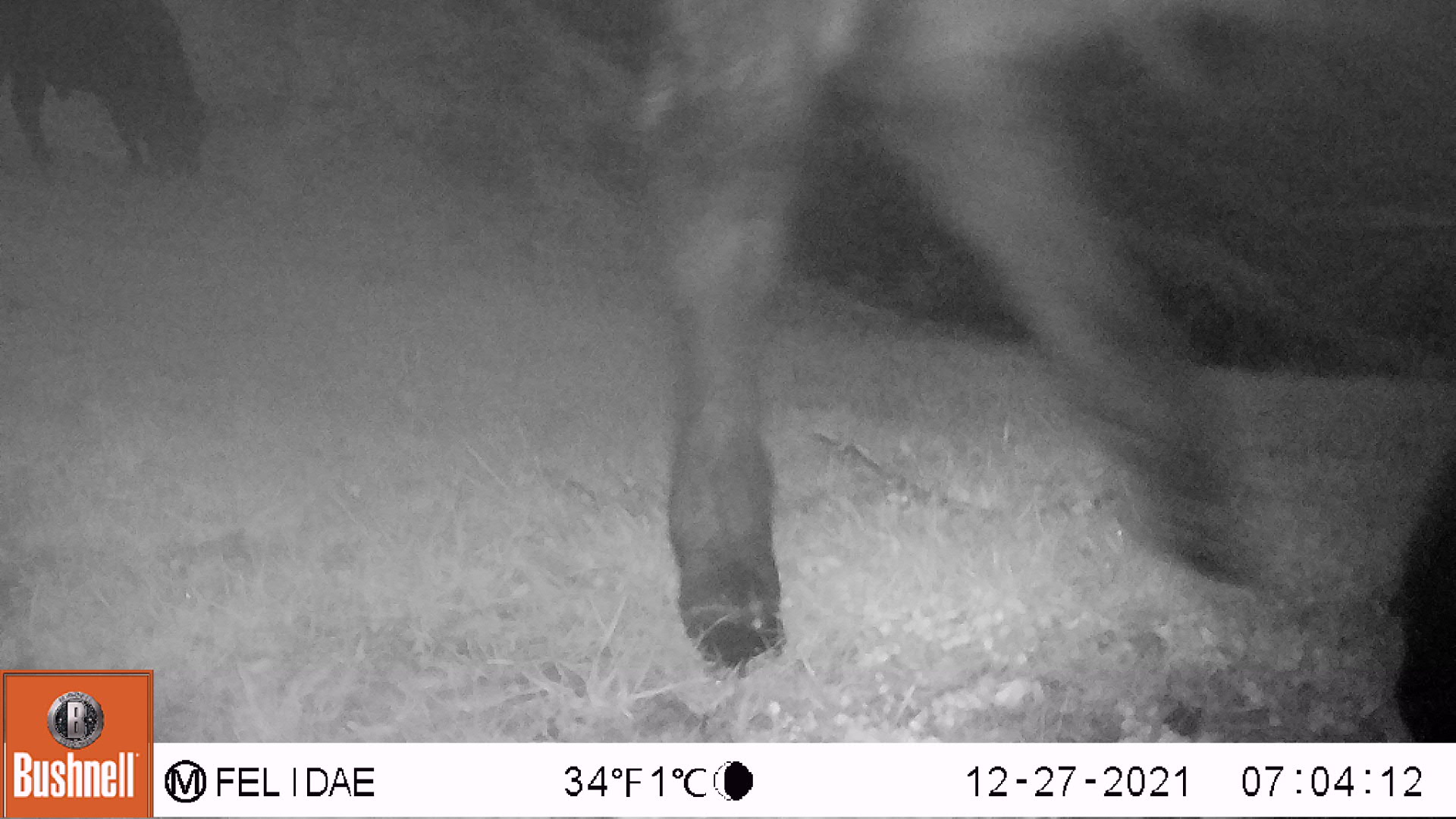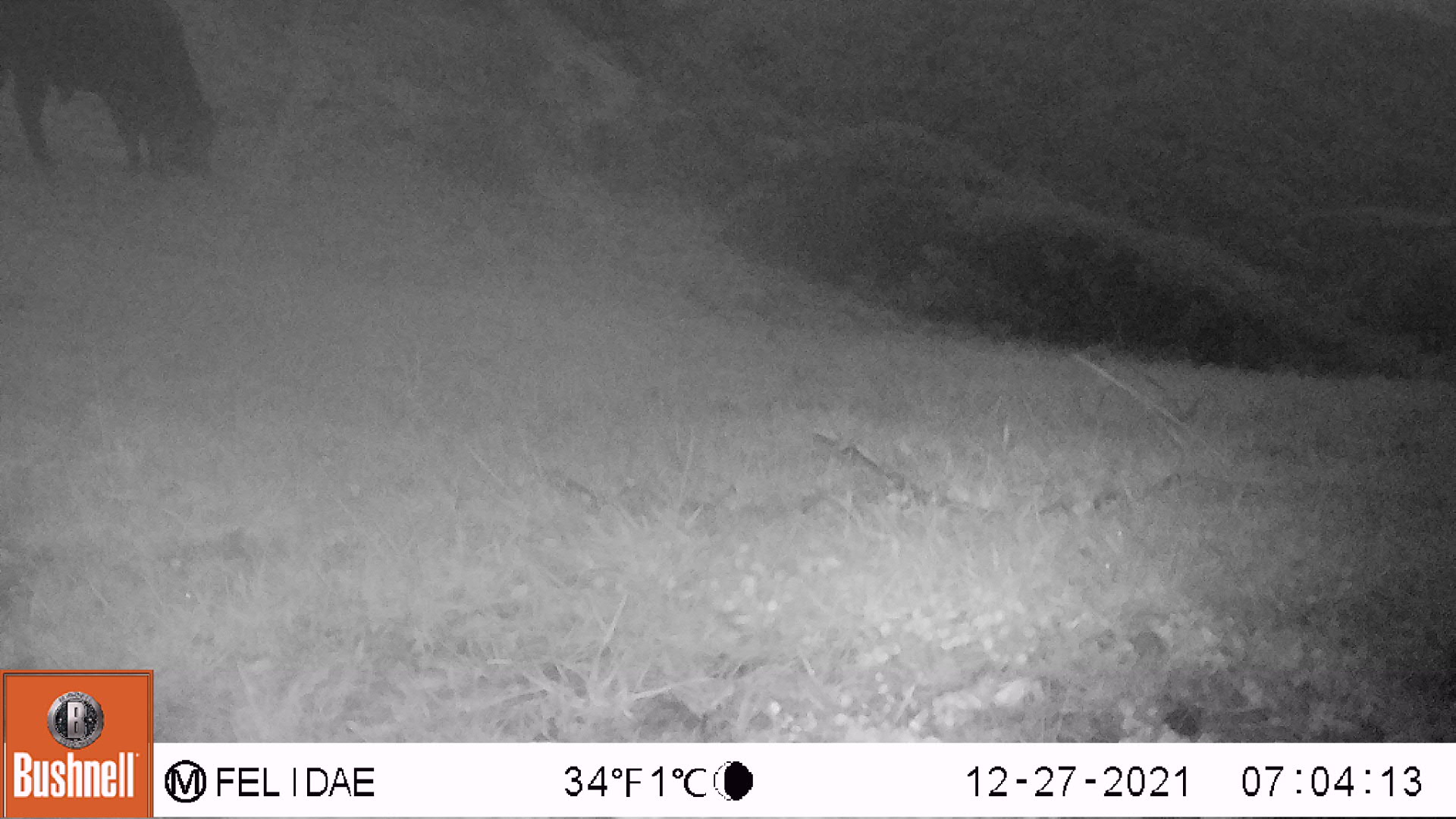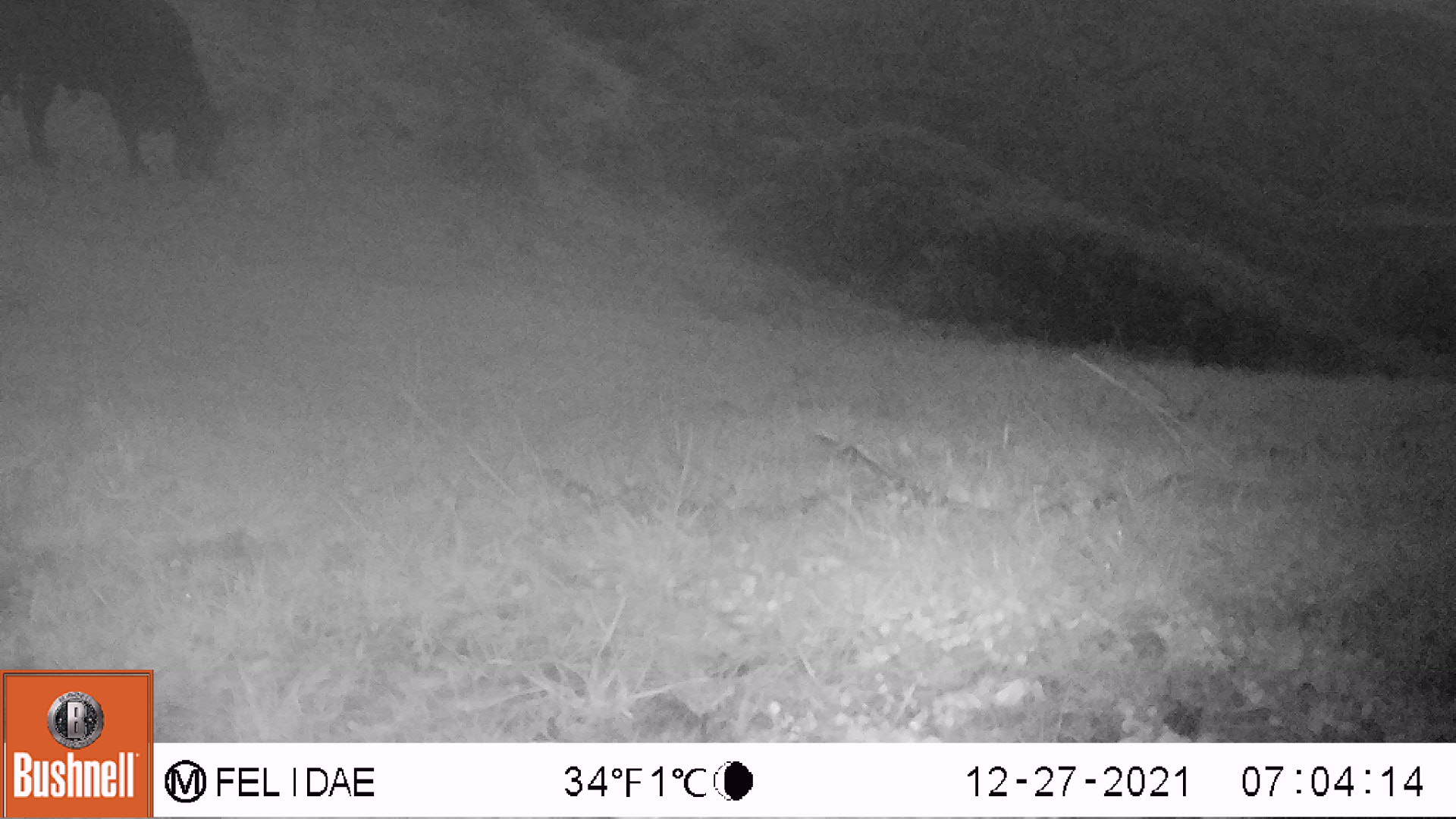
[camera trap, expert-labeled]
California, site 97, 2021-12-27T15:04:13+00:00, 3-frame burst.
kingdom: Animalia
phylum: Chordata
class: Mammalia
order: Artiodactyla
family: Bovidae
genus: Bos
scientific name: Bos taurus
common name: domestic cattle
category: cattle